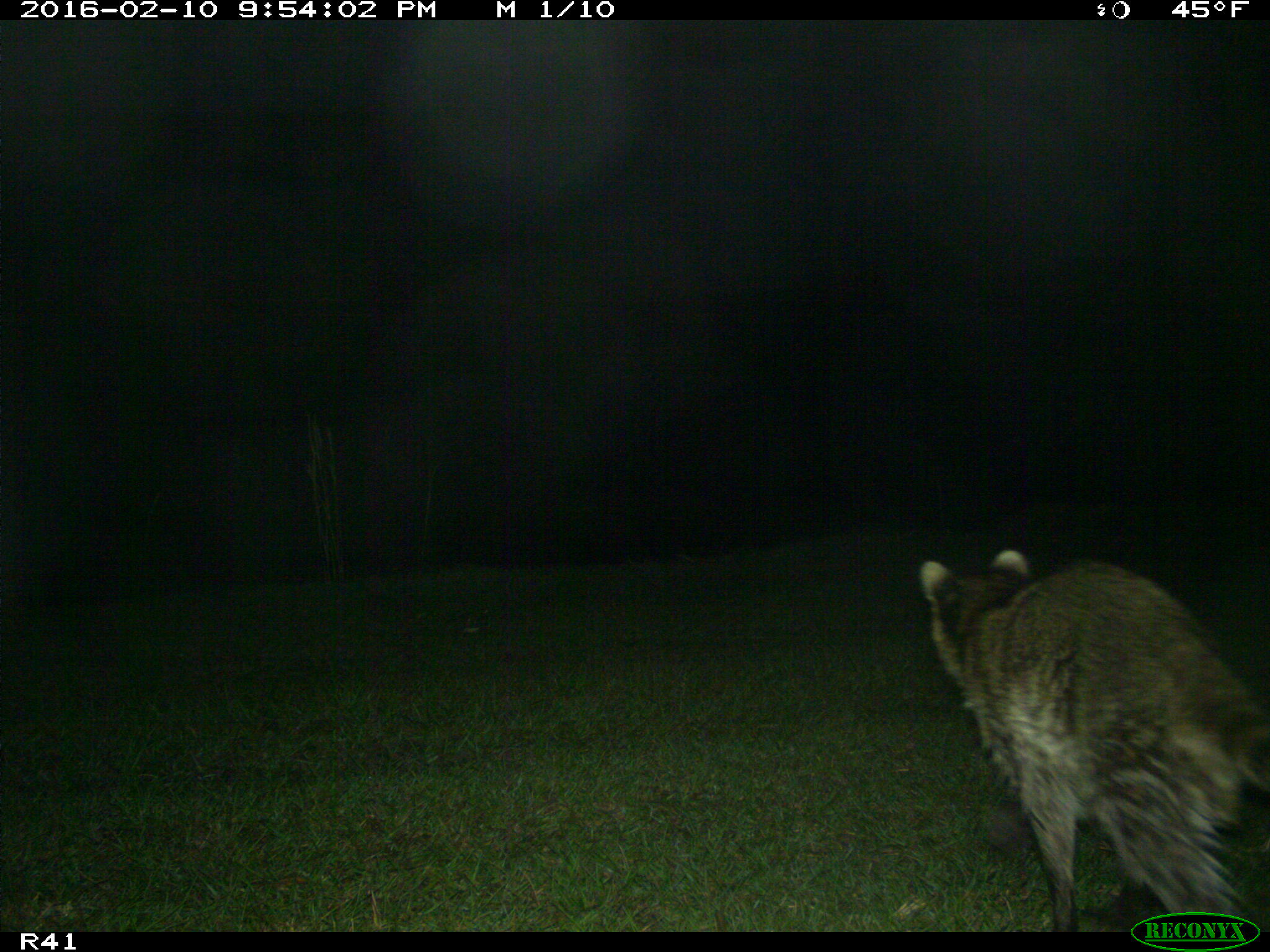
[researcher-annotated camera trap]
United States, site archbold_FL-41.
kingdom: Animalia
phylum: Chordata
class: Mammalia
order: Carnivora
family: Procyonidae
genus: Procyon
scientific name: Procyon lotor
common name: common raccoon